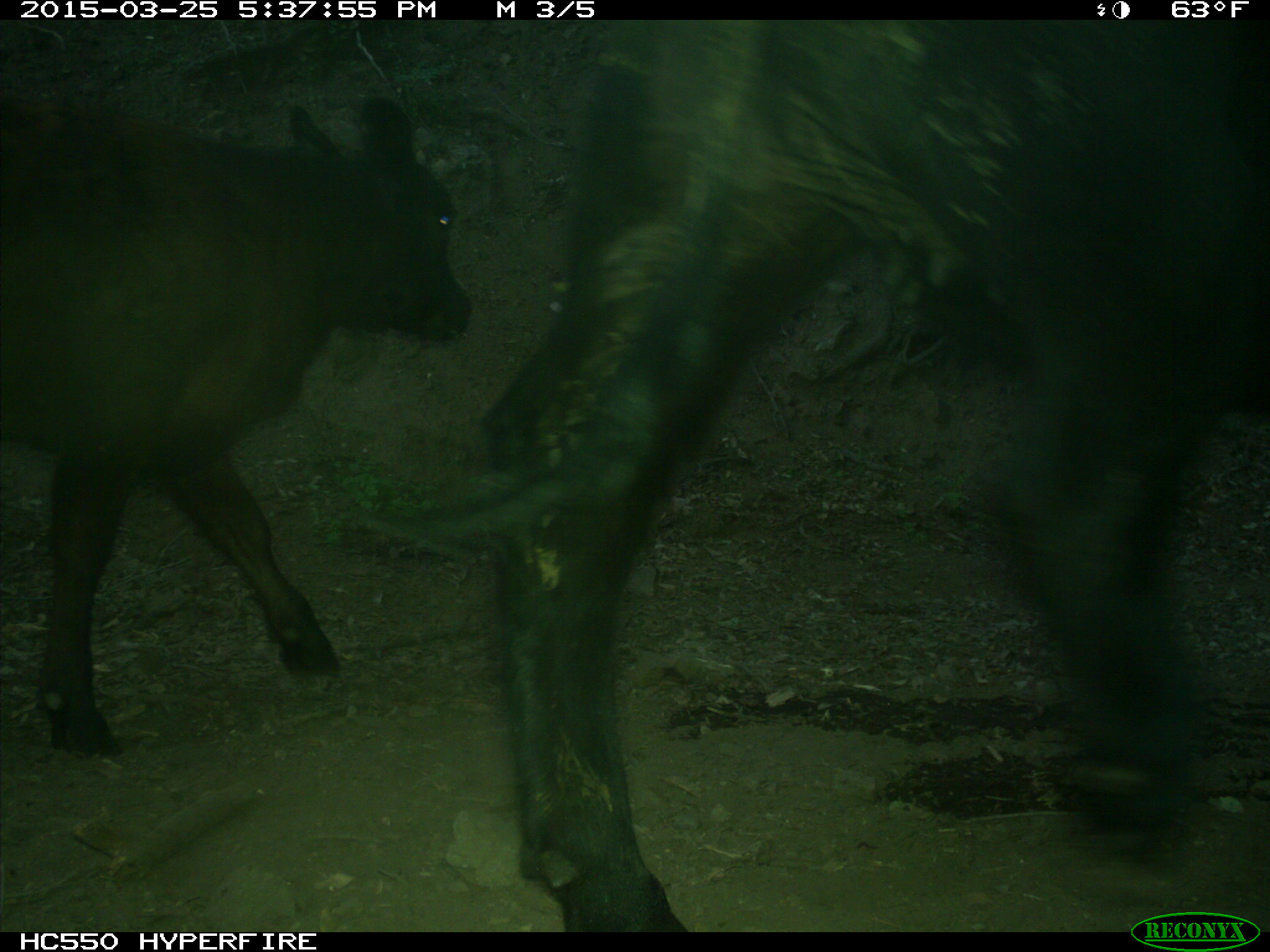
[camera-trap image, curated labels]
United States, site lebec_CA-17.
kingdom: Animalia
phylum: Chordata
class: Mammalia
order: Artiodactyla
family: Bovidae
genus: Bos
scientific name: Bos taurus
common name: domestic cow